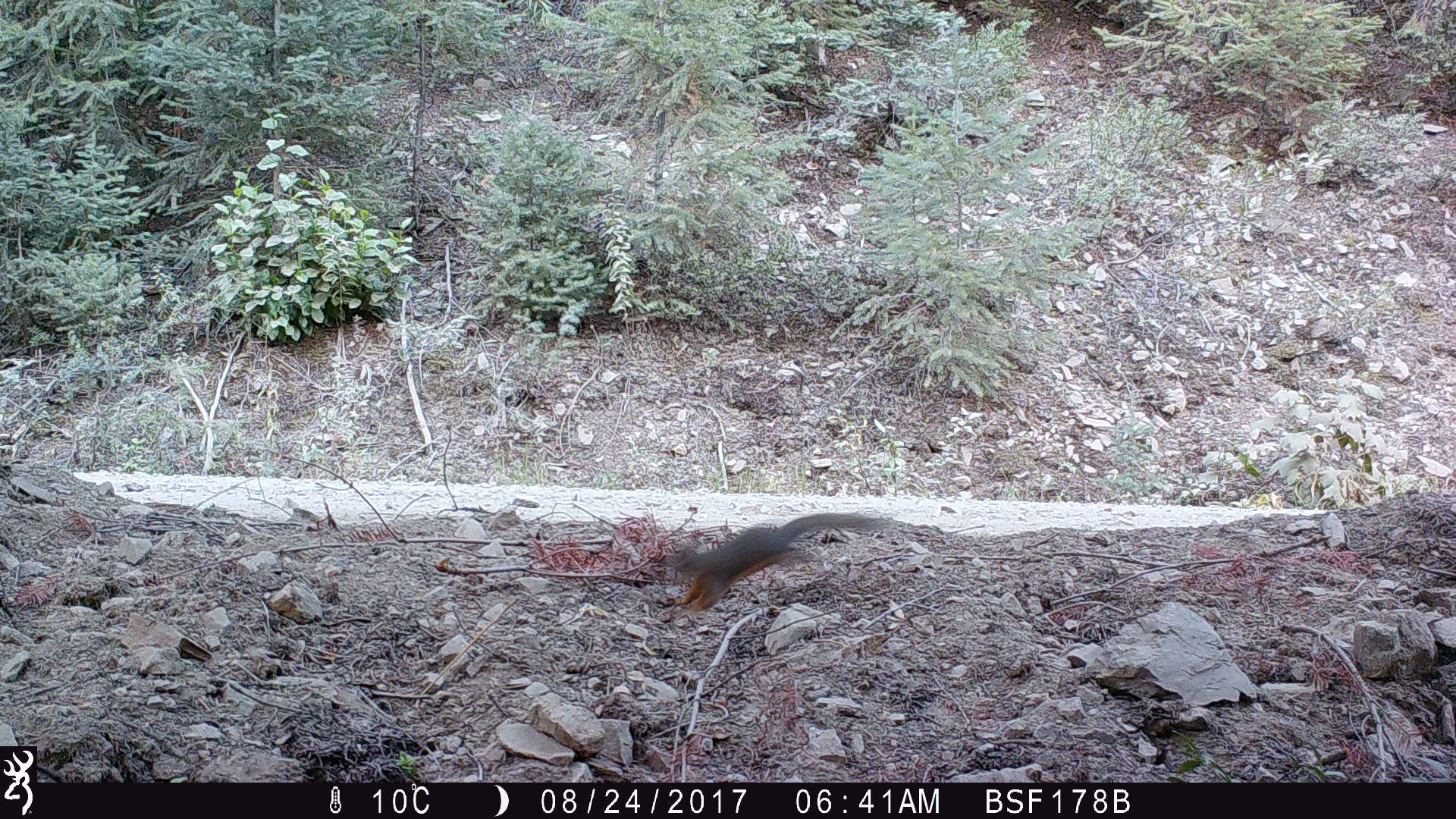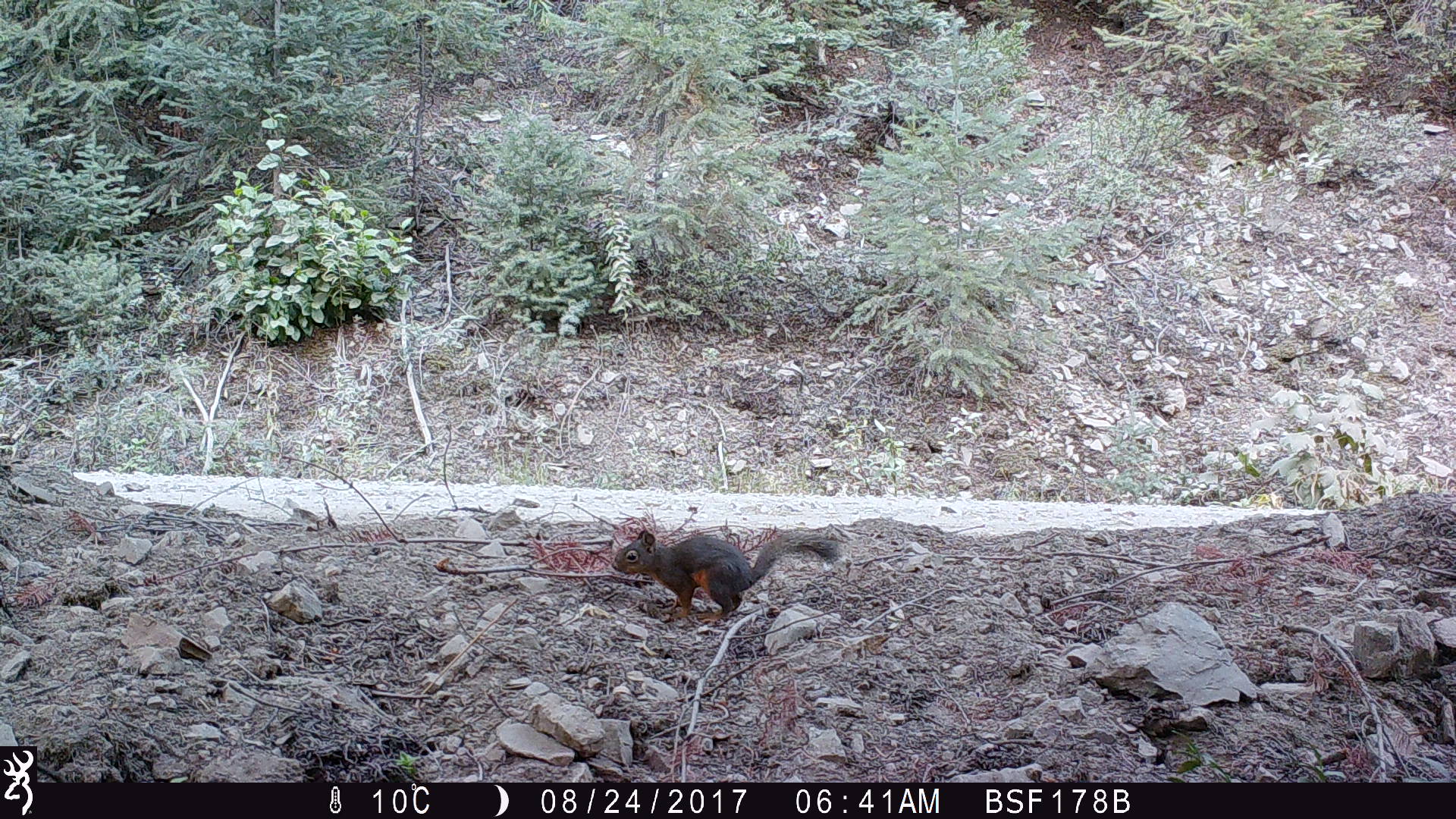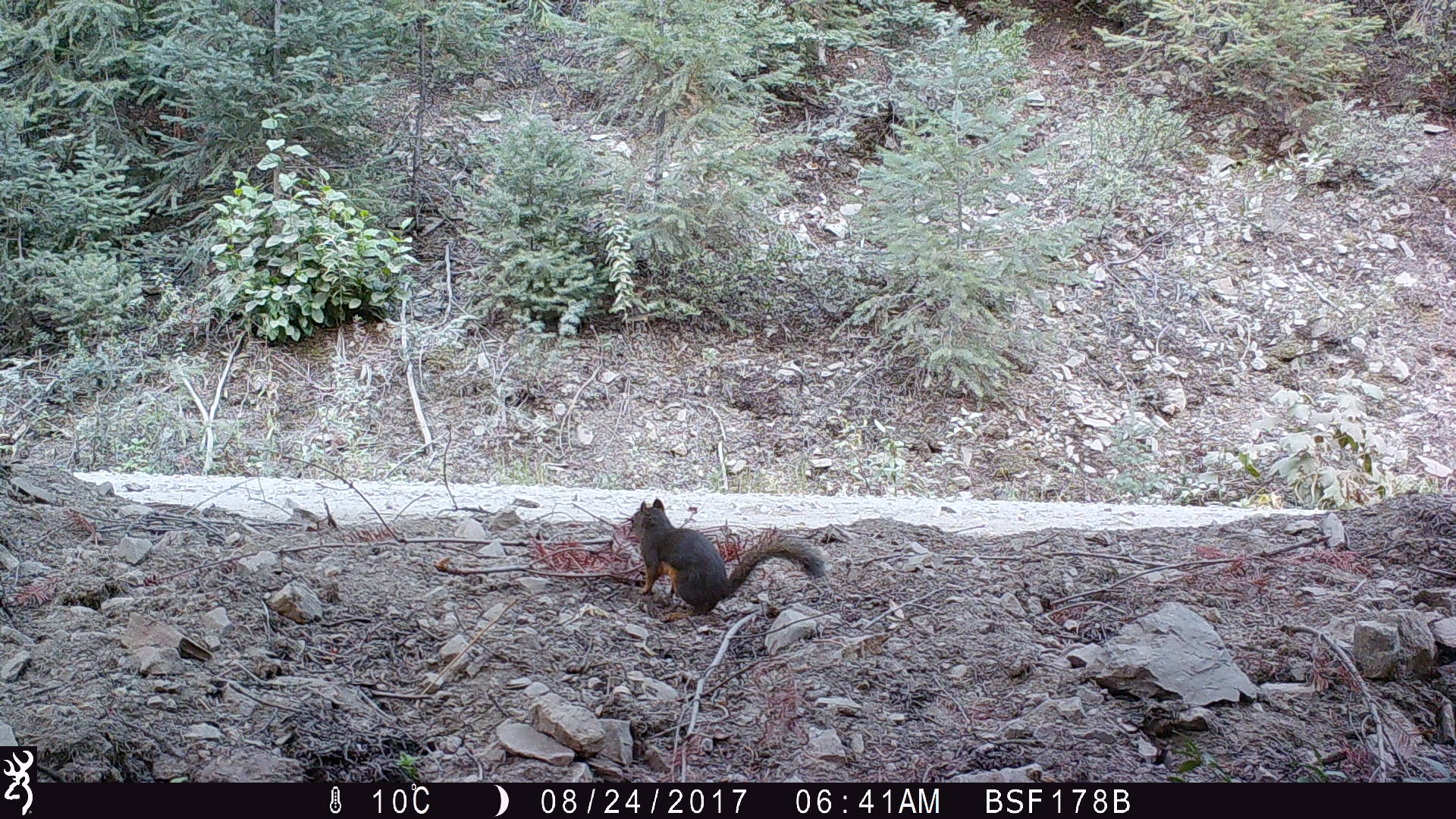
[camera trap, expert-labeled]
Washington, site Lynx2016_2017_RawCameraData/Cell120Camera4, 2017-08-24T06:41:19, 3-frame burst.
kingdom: Animalia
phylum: Chordata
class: Mammalia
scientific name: Mammalia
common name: small mammal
Small mammal (Mammalia). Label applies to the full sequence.